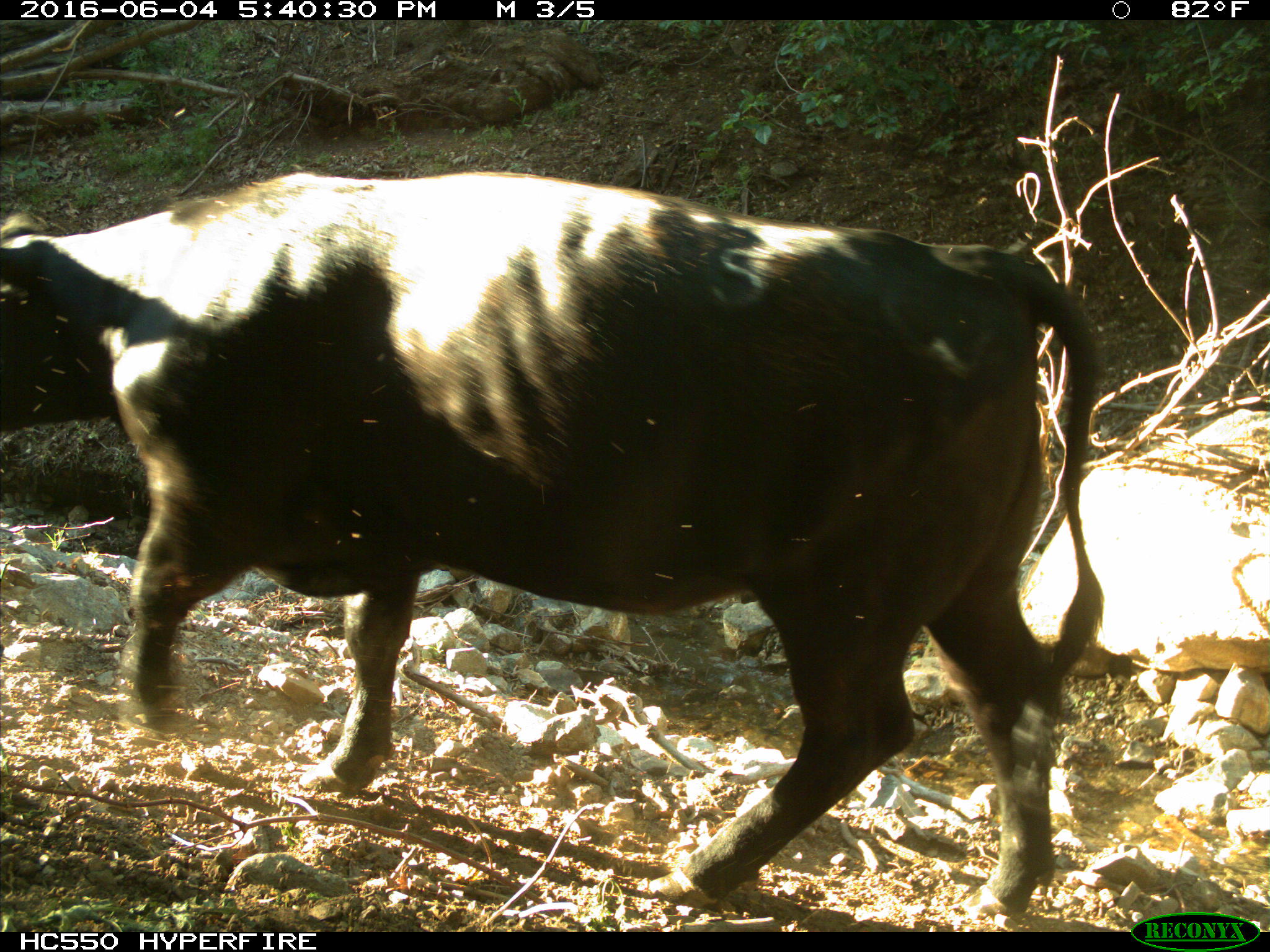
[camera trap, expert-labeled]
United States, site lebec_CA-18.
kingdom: Animalia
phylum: Chordata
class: Mammalia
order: Artiodactyla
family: Bovidae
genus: Bos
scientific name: Bos taurus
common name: domestic cow